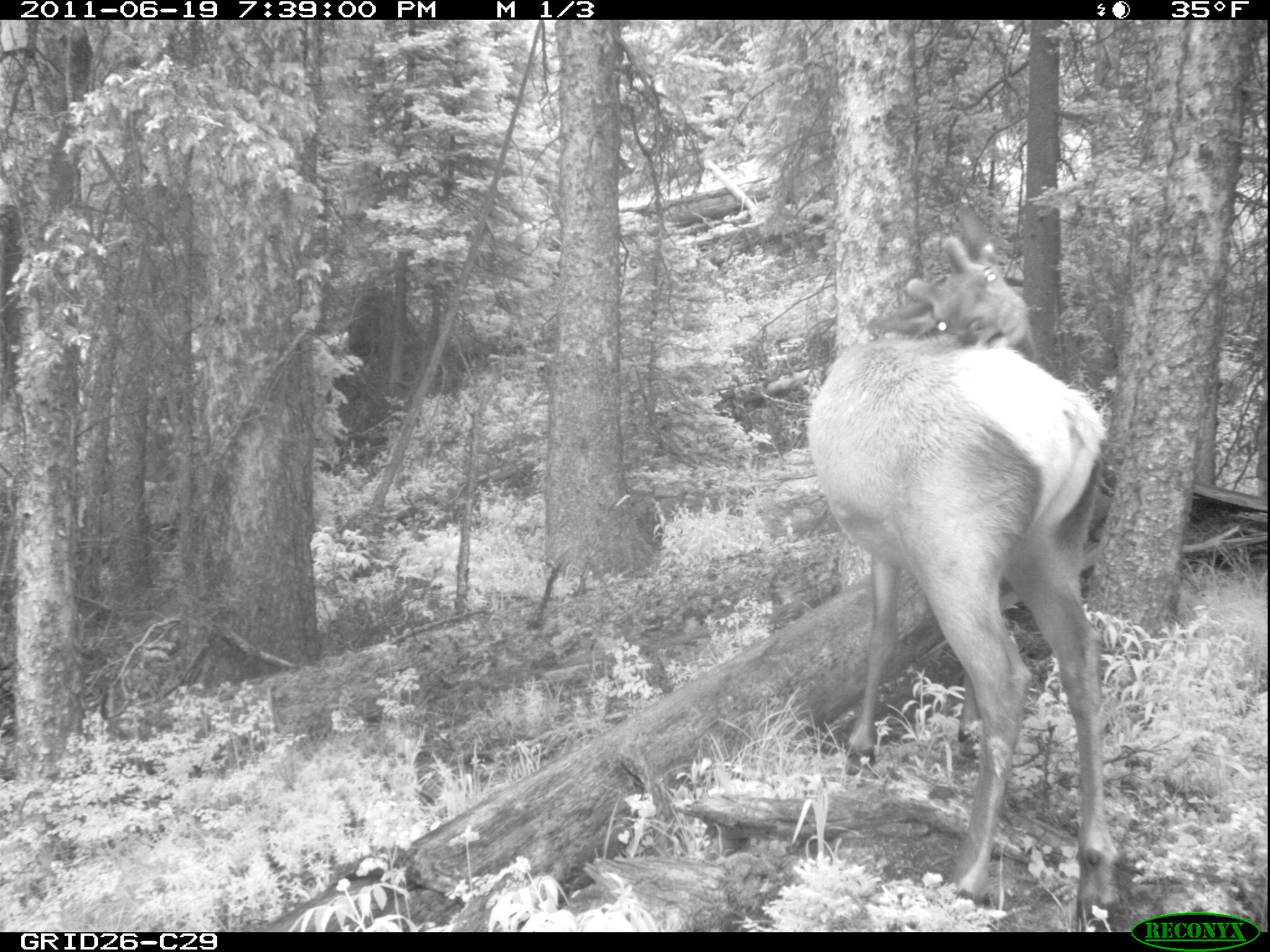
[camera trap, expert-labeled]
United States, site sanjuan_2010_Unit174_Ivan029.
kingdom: Animalia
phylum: Chordata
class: Mammalia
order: Artiodactyla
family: Cervidae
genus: Cervus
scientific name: Cervus elaphus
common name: red deer